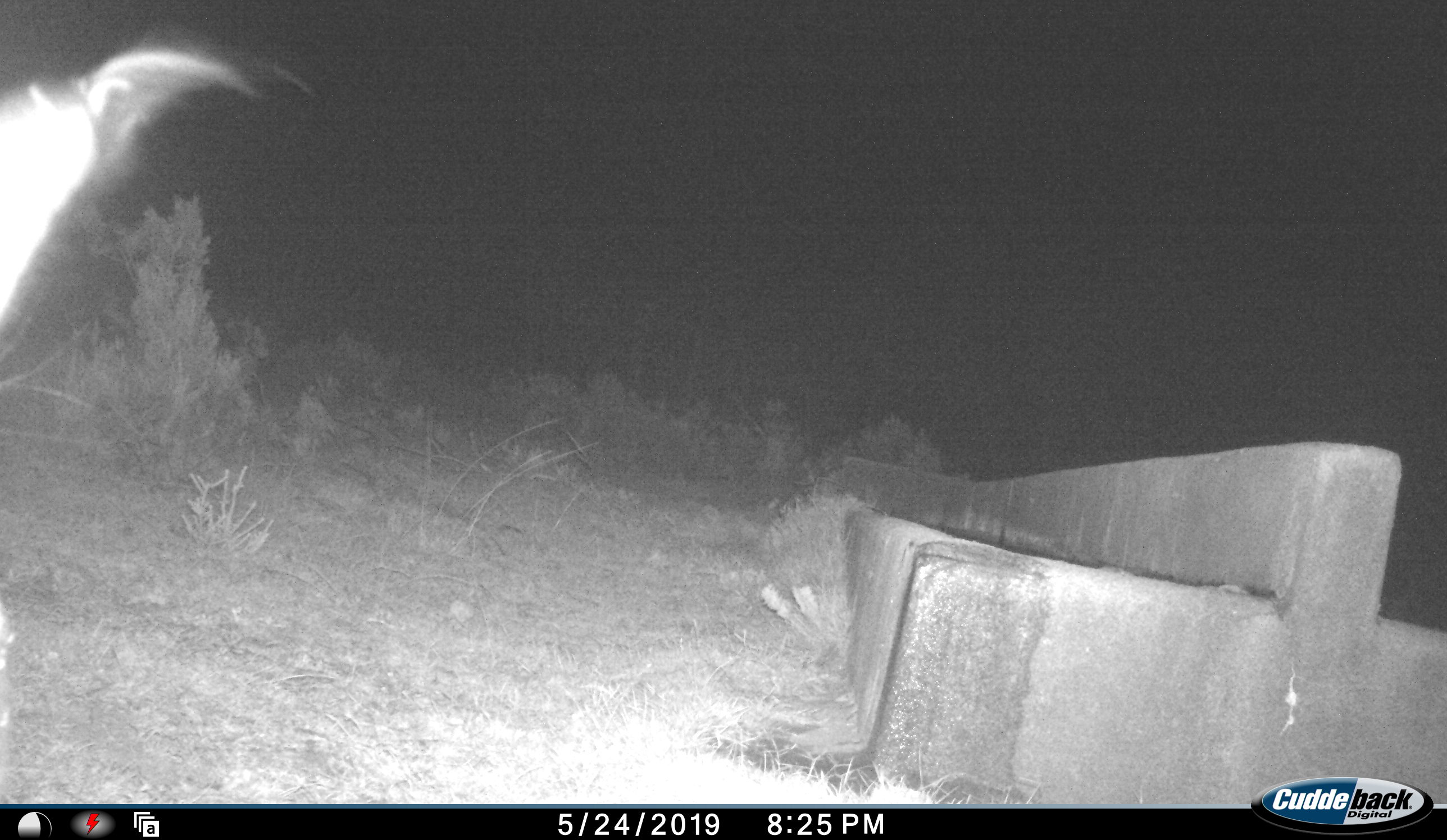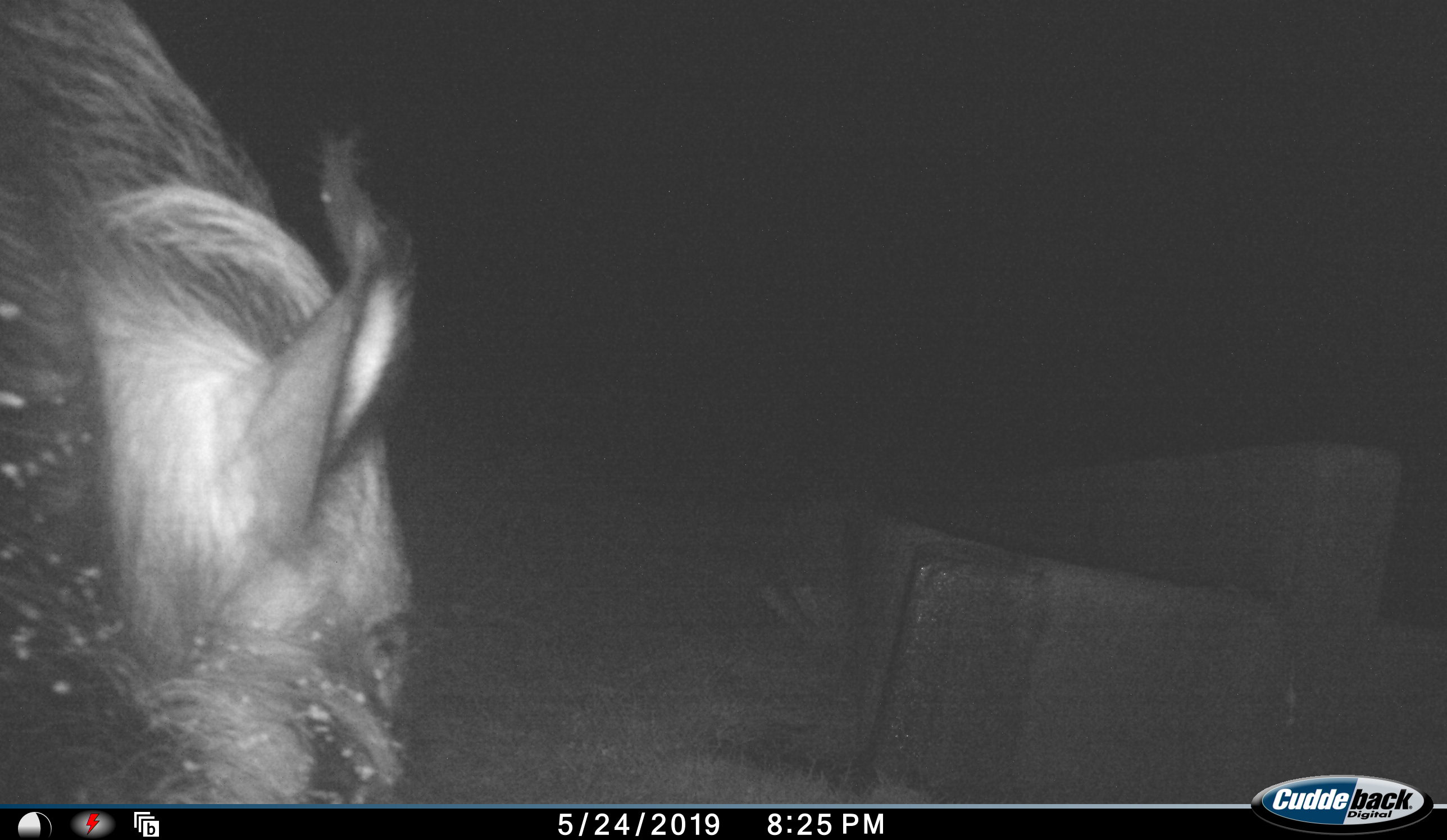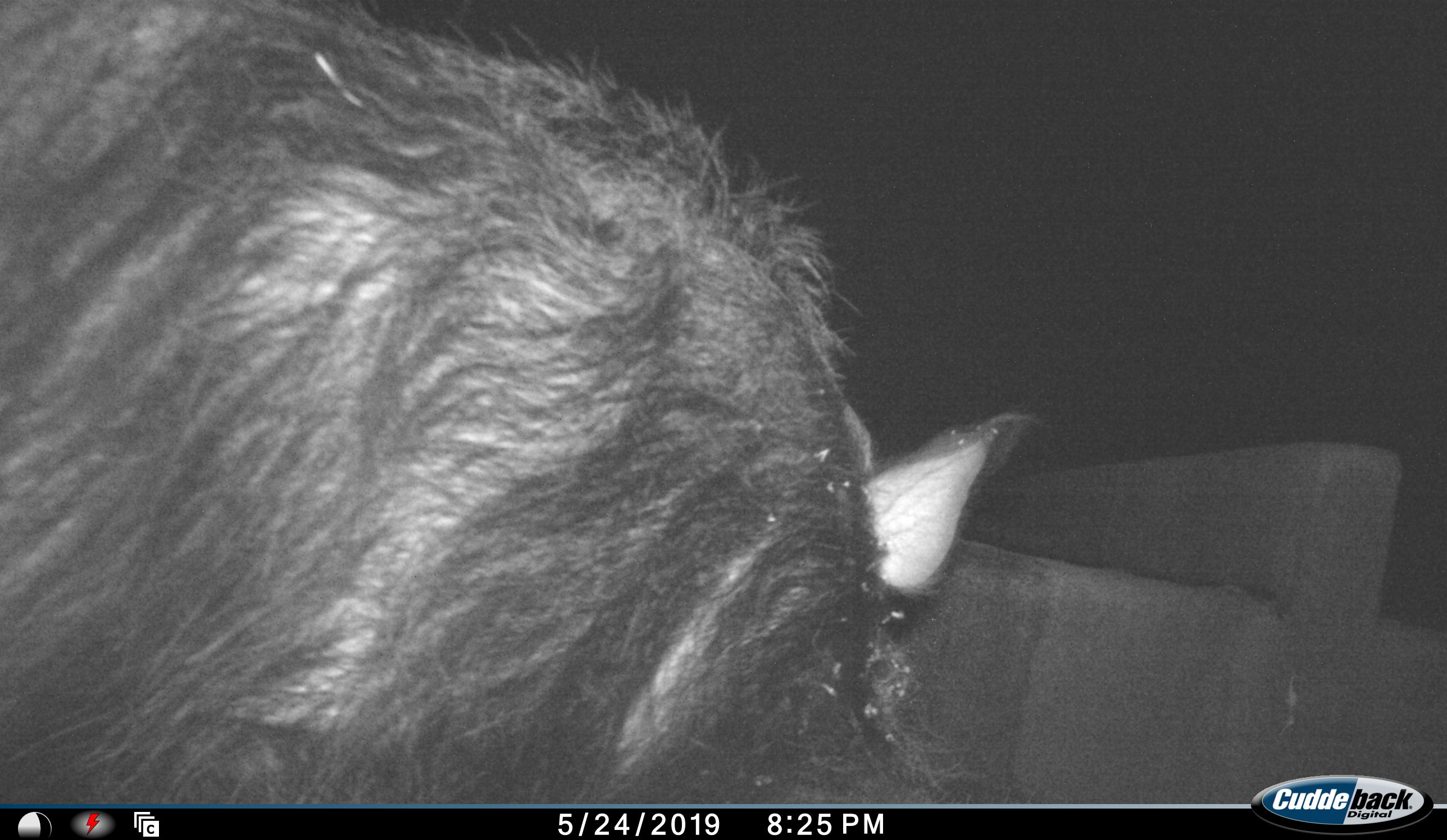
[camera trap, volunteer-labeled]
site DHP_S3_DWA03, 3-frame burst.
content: unidentified animal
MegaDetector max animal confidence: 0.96